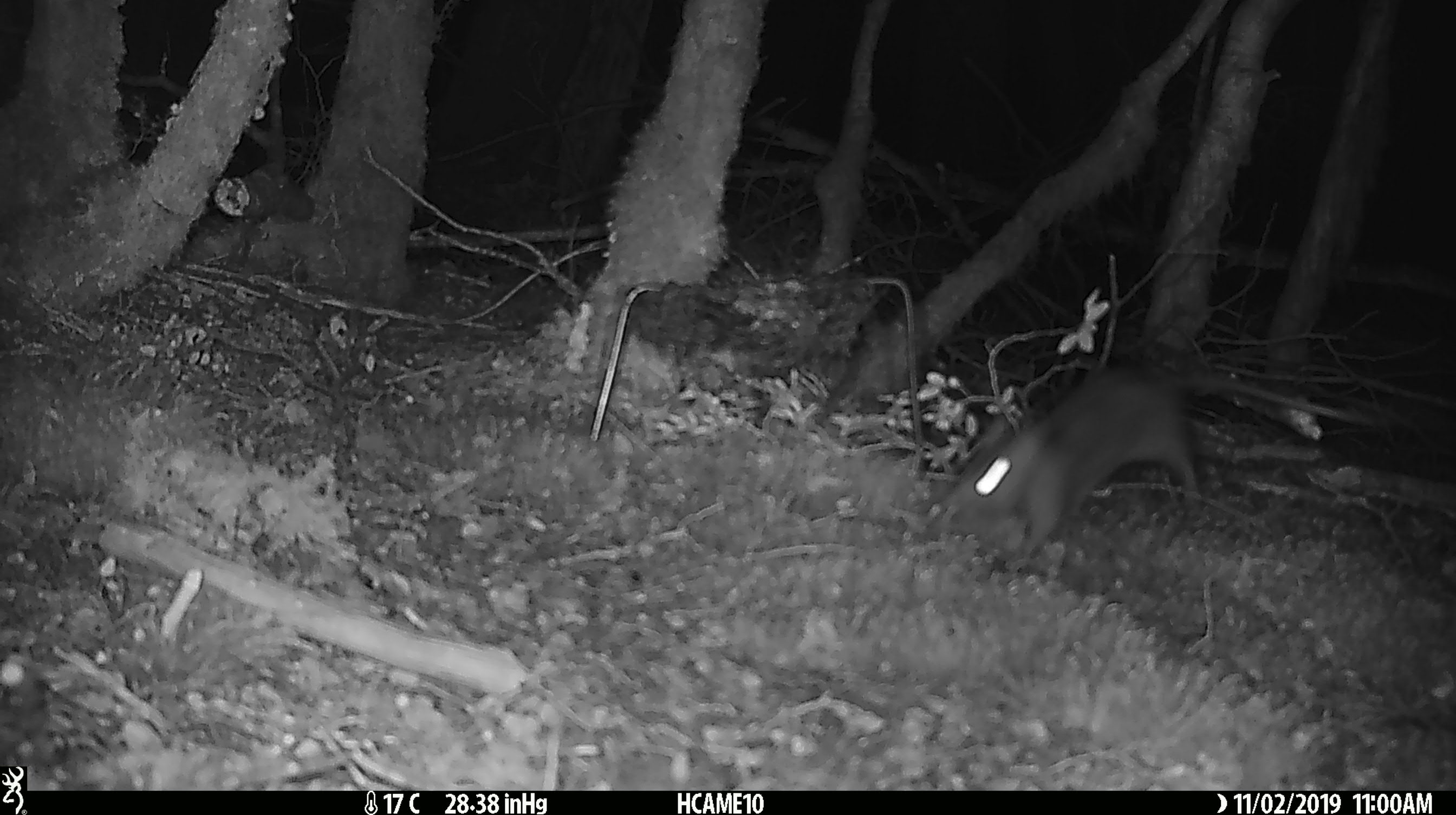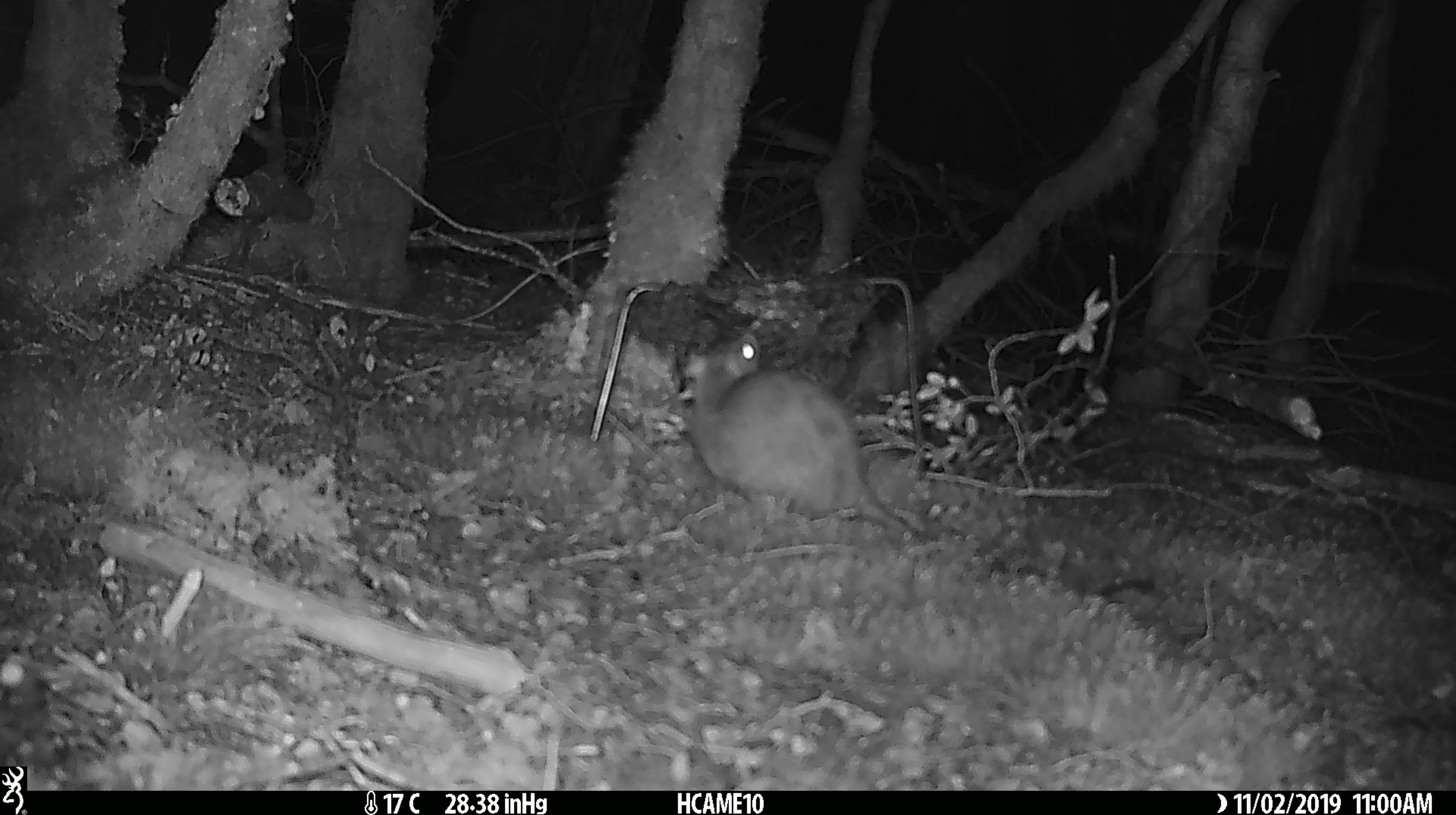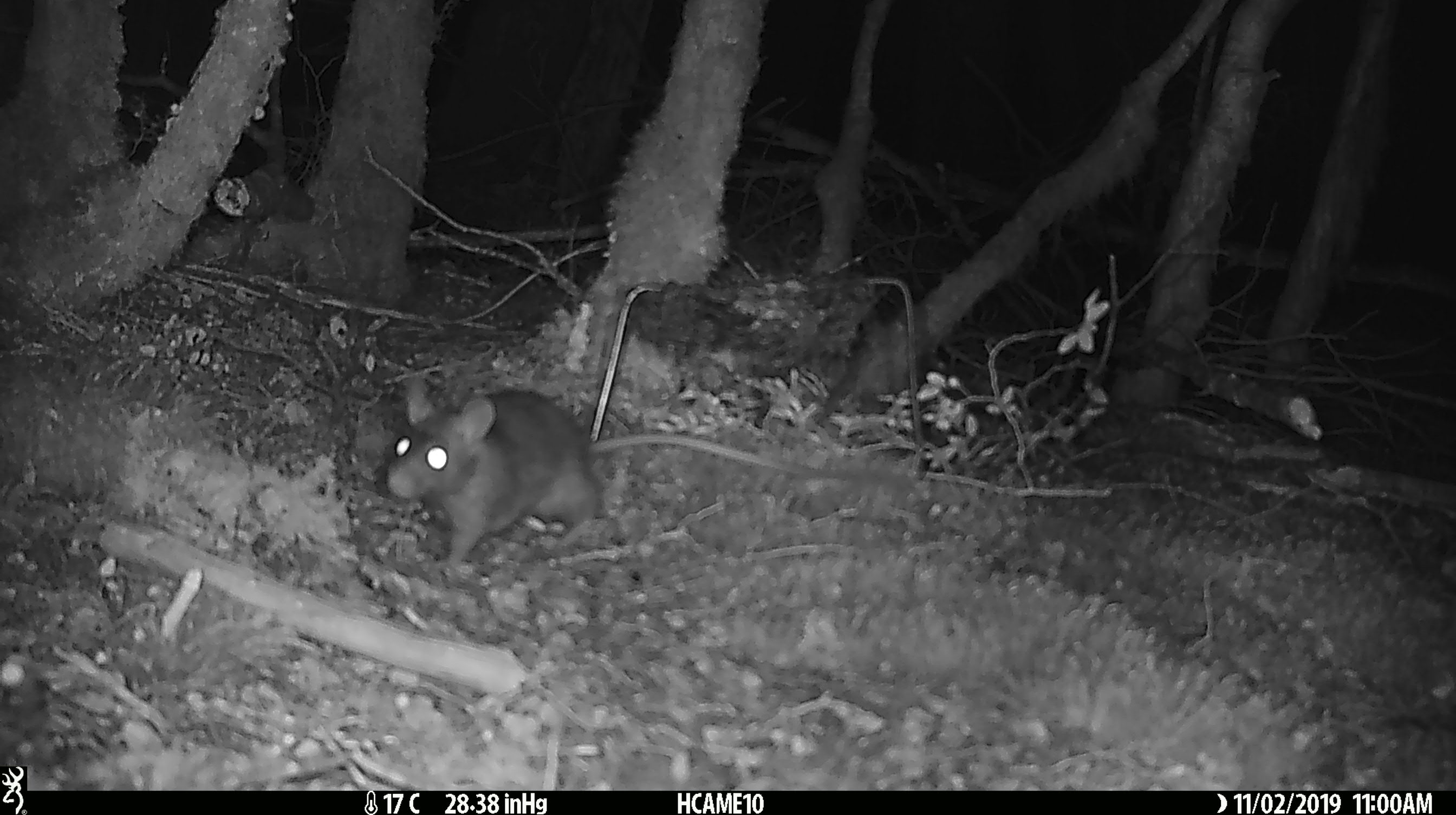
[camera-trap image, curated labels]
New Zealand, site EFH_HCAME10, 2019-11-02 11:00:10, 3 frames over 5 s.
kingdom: Animalia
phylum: Chordata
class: Mammalia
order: Rodentia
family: Muridae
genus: Rattus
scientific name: Rattus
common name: rat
Rat (Rattus).